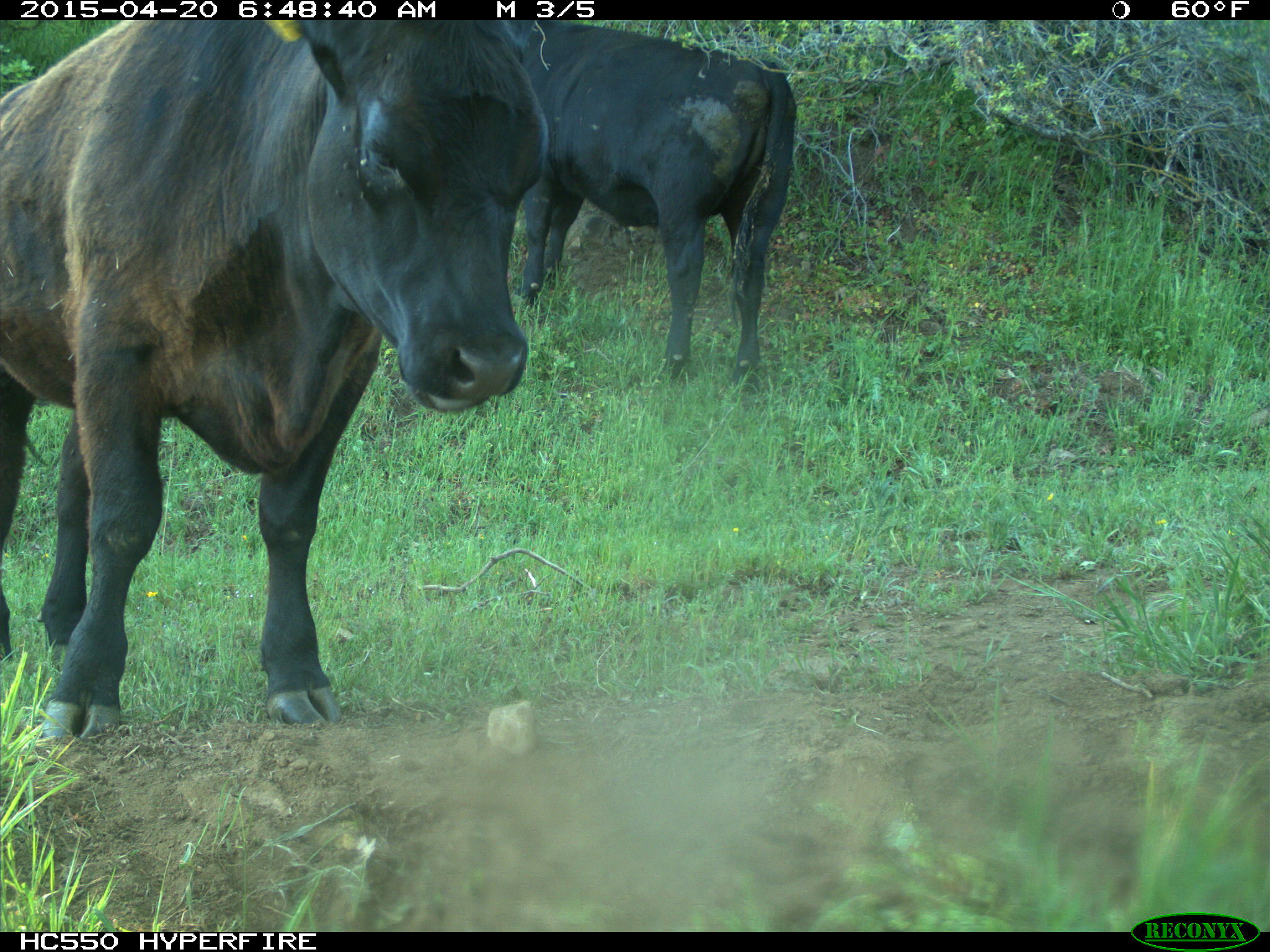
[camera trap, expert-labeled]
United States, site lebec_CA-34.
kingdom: Animalia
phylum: Chordata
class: Mammalia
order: Artiodactyla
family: Bovidae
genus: Bos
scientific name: Bos taurus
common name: domestic cow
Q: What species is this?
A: Bos taurus (domestic cow).